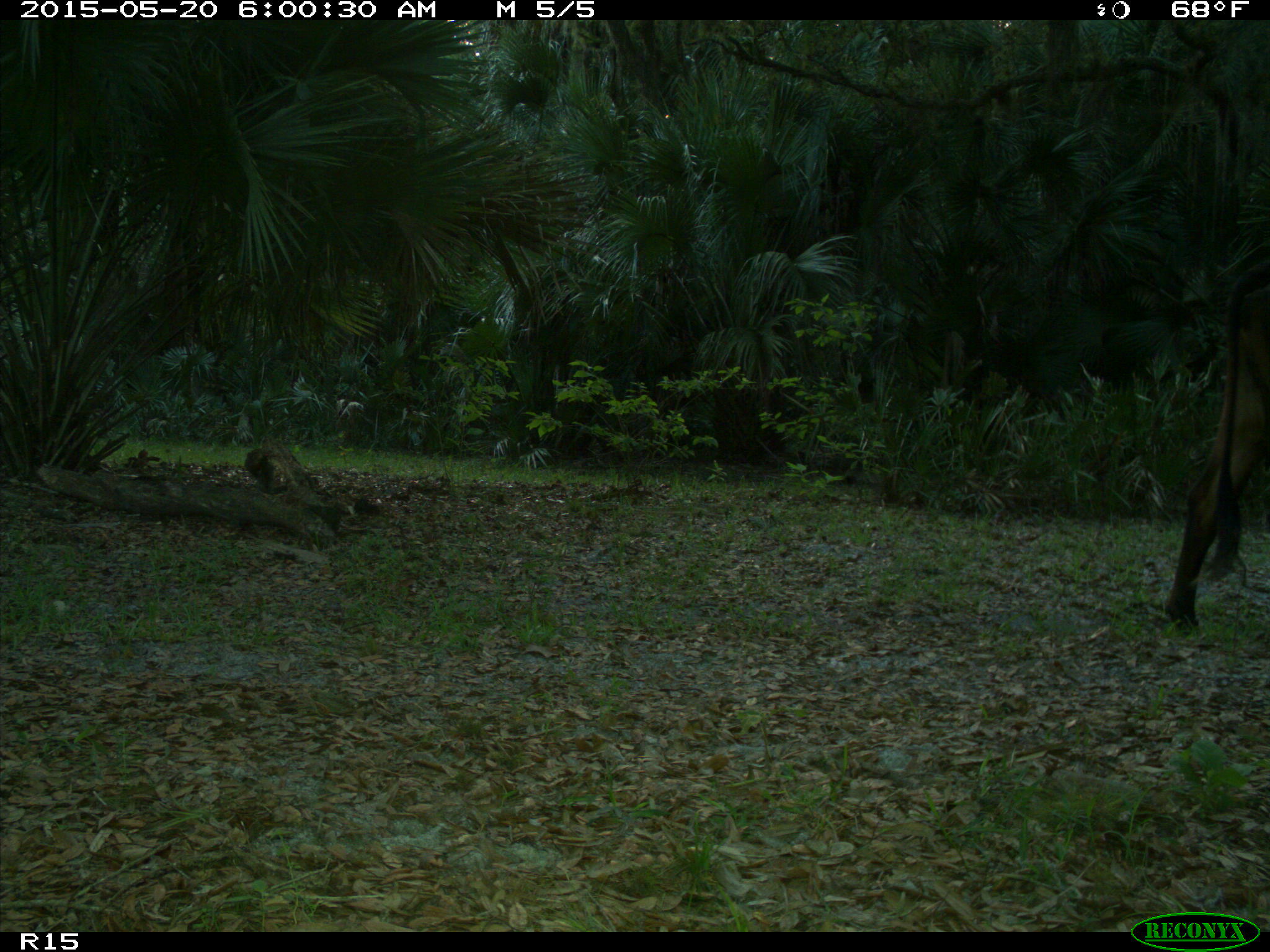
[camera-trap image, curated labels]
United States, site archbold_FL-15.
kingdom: Animalia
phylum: Chordata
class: Mammalia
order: Artiodactyla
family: Bovidae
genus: Bos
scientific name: Bos taurus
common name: domestic cow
Bos taurus (domestic cow).